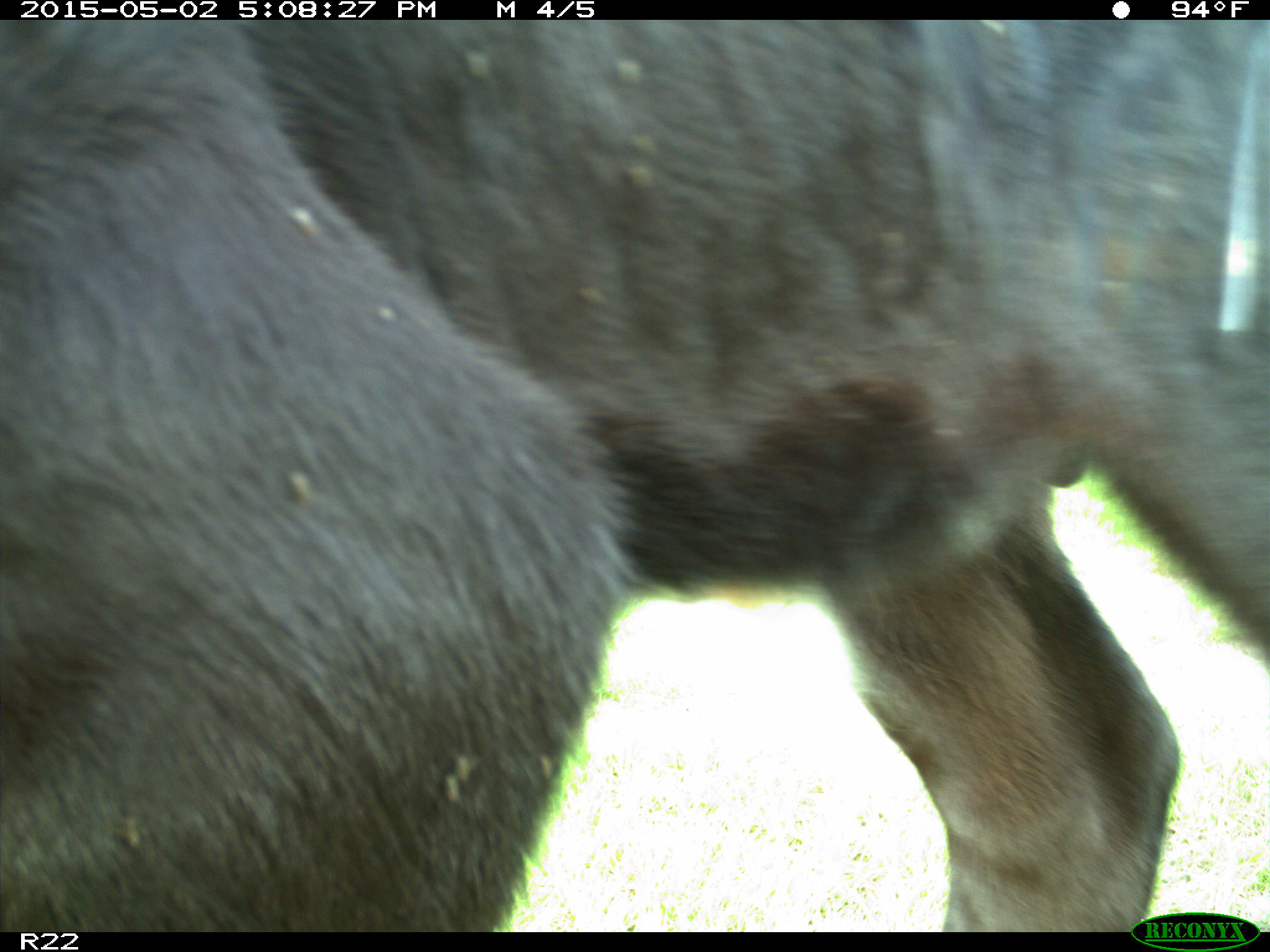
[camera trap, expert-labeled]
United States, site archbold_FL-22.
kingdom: Animalia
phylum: Chordata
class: Mammalia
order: Artiodactyla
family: Bovidae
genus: Bos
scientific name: Bos taurus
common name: domestic cow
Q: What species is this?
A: Bos taurus (domestic cow).